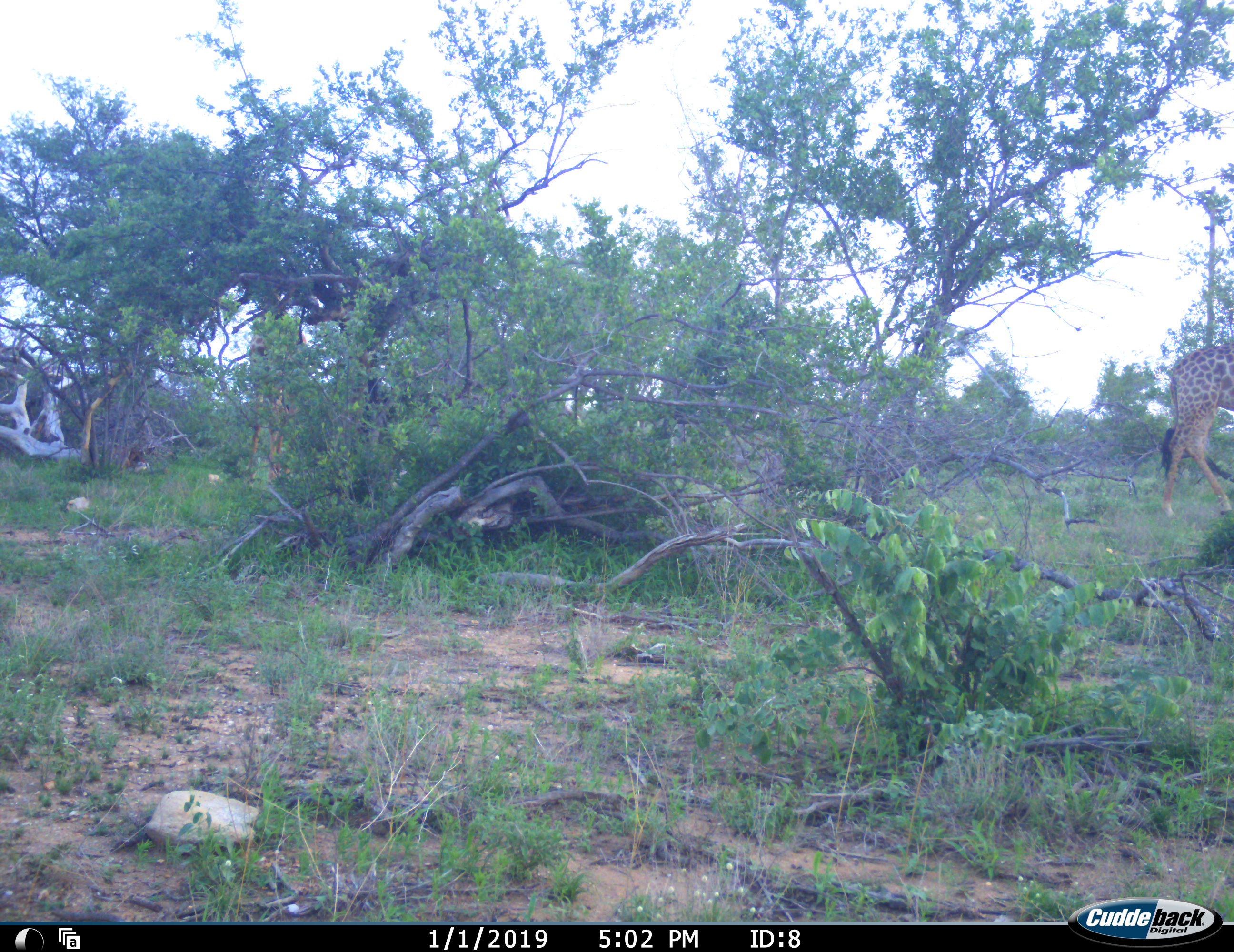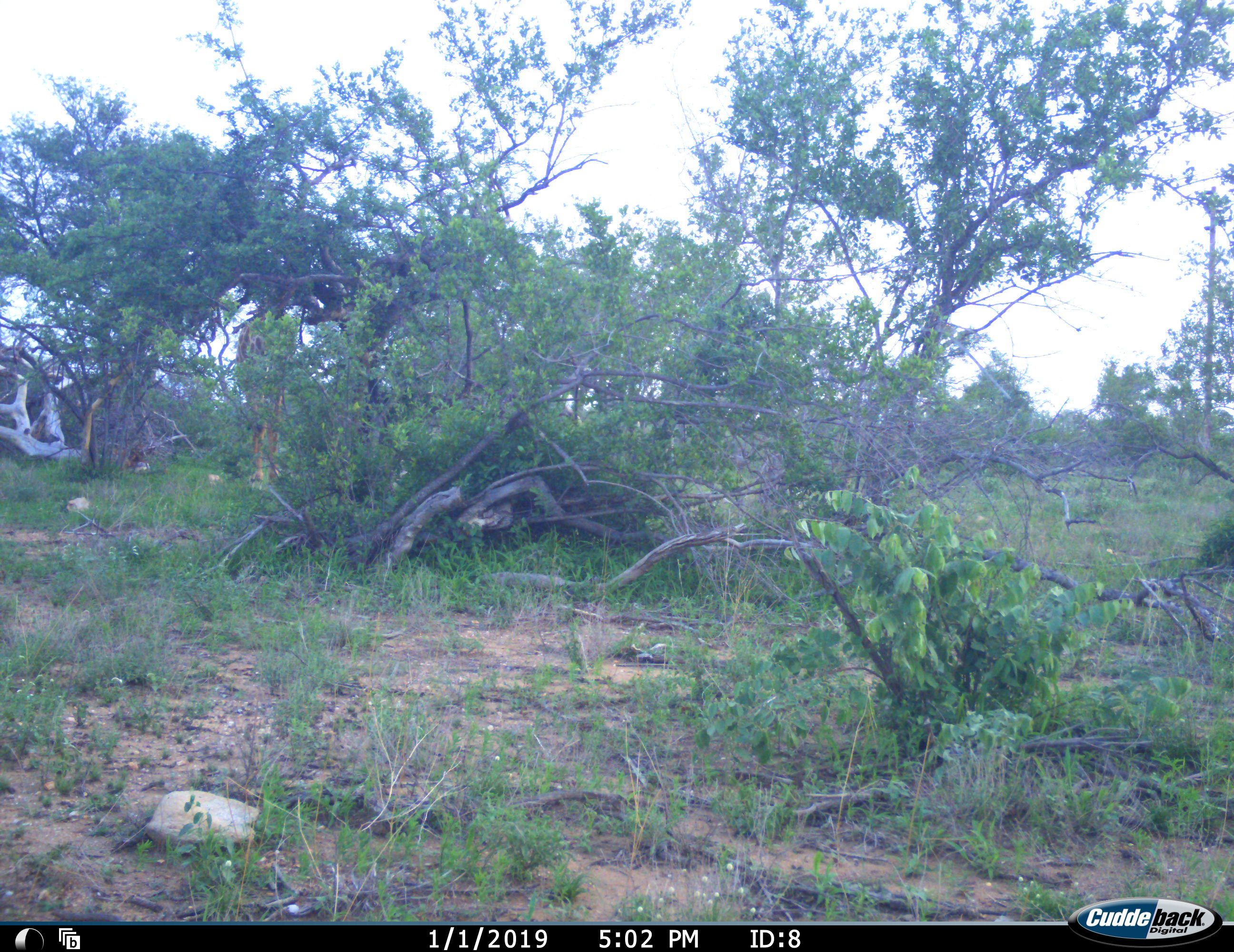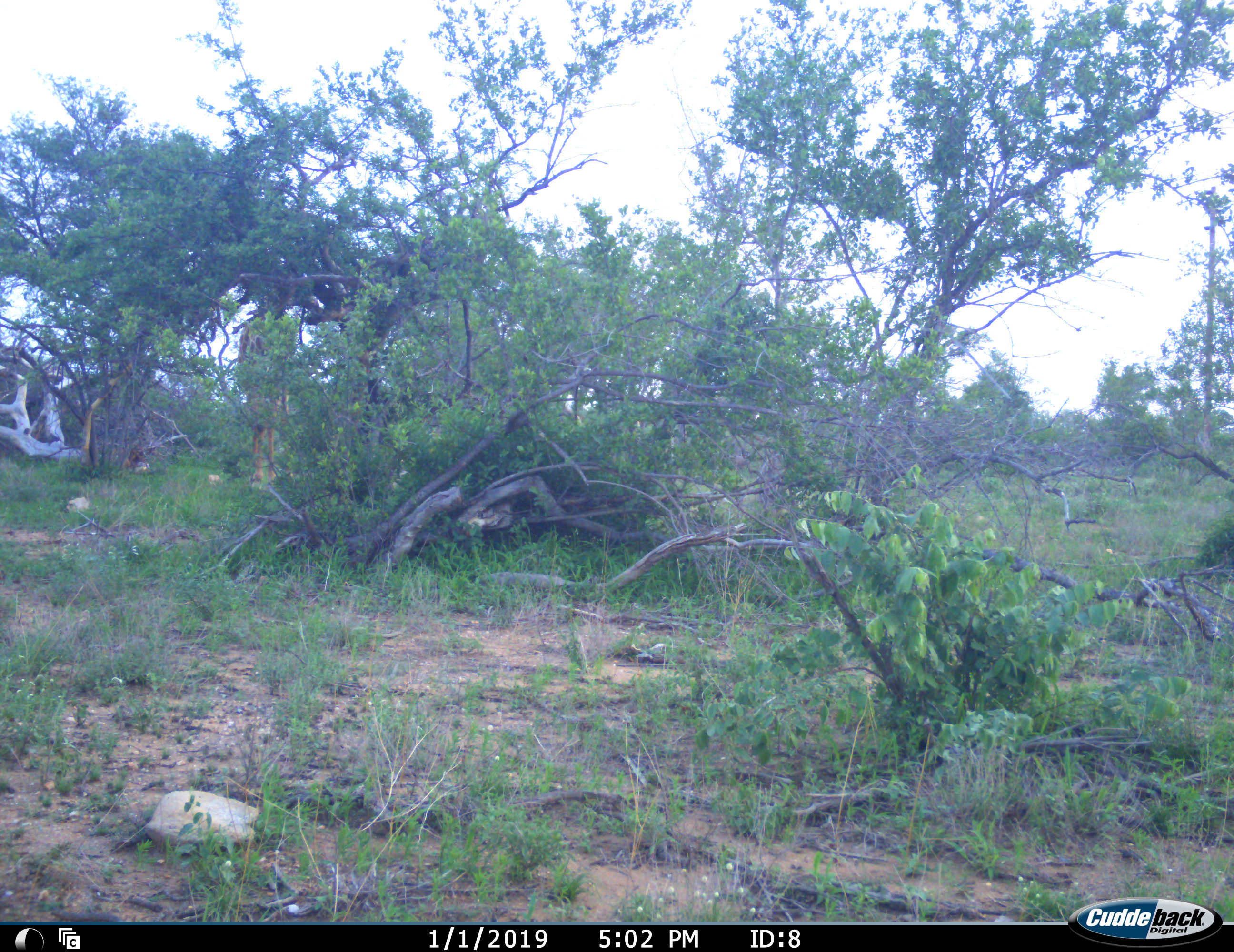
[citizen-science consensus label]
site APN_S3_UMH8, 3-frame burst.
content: unidentified animal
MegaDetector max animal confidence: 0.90